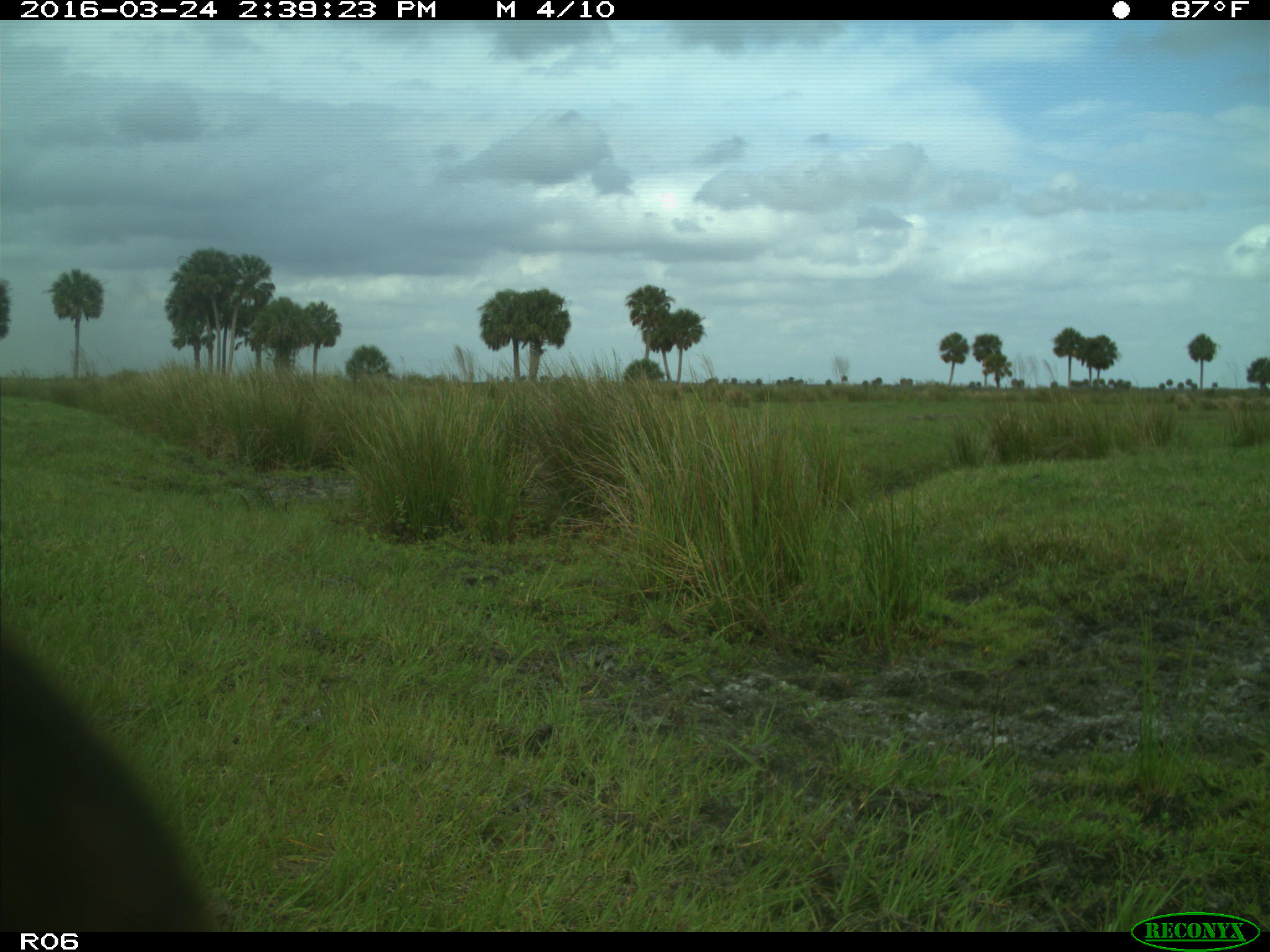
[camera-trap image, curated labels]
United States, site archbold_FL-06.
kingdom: Animalia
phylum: Chordata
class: Mammalia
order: Artiodactyla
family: Bovidae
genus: Bos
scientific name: Bos taurus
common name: domestic cow